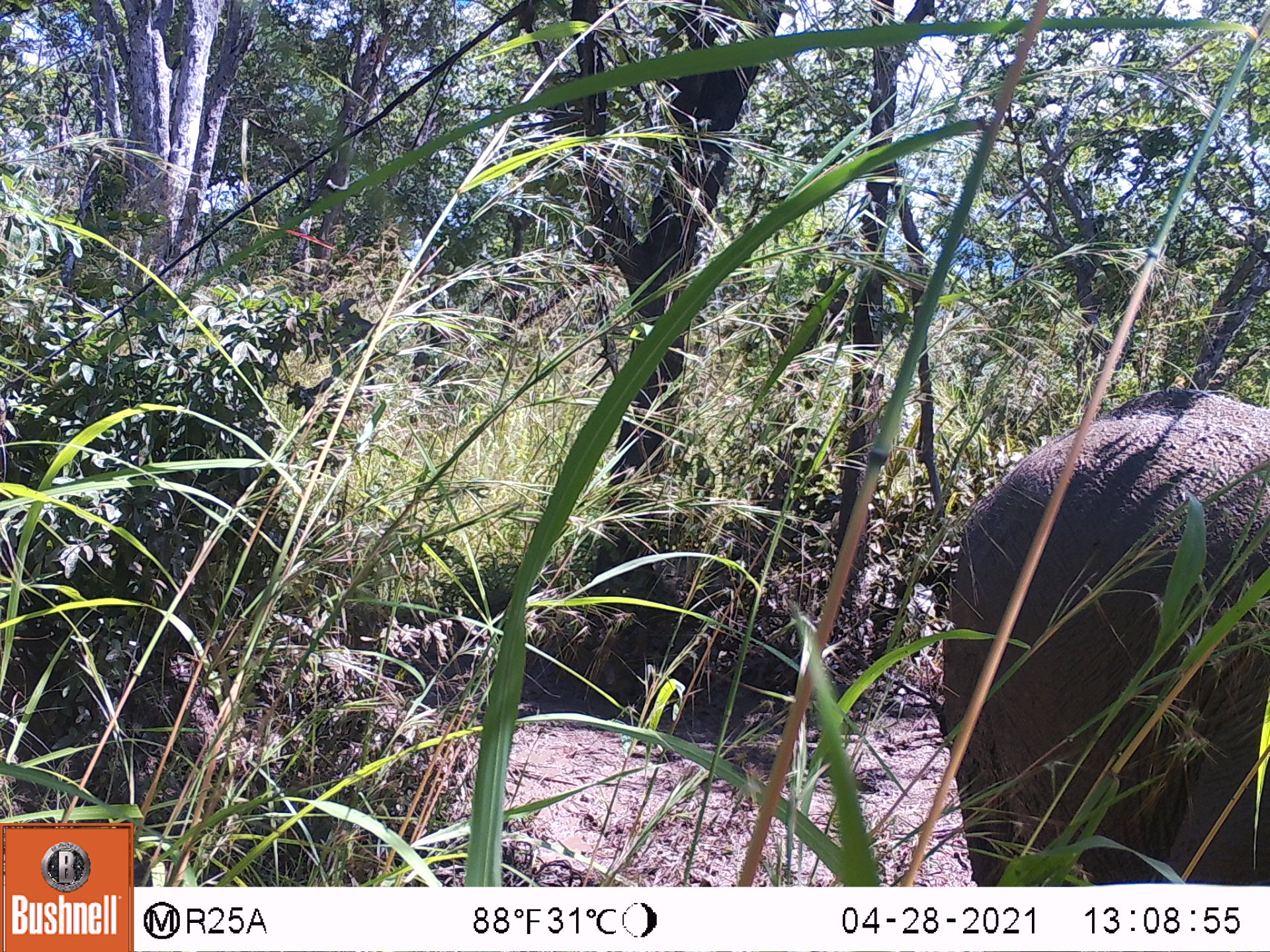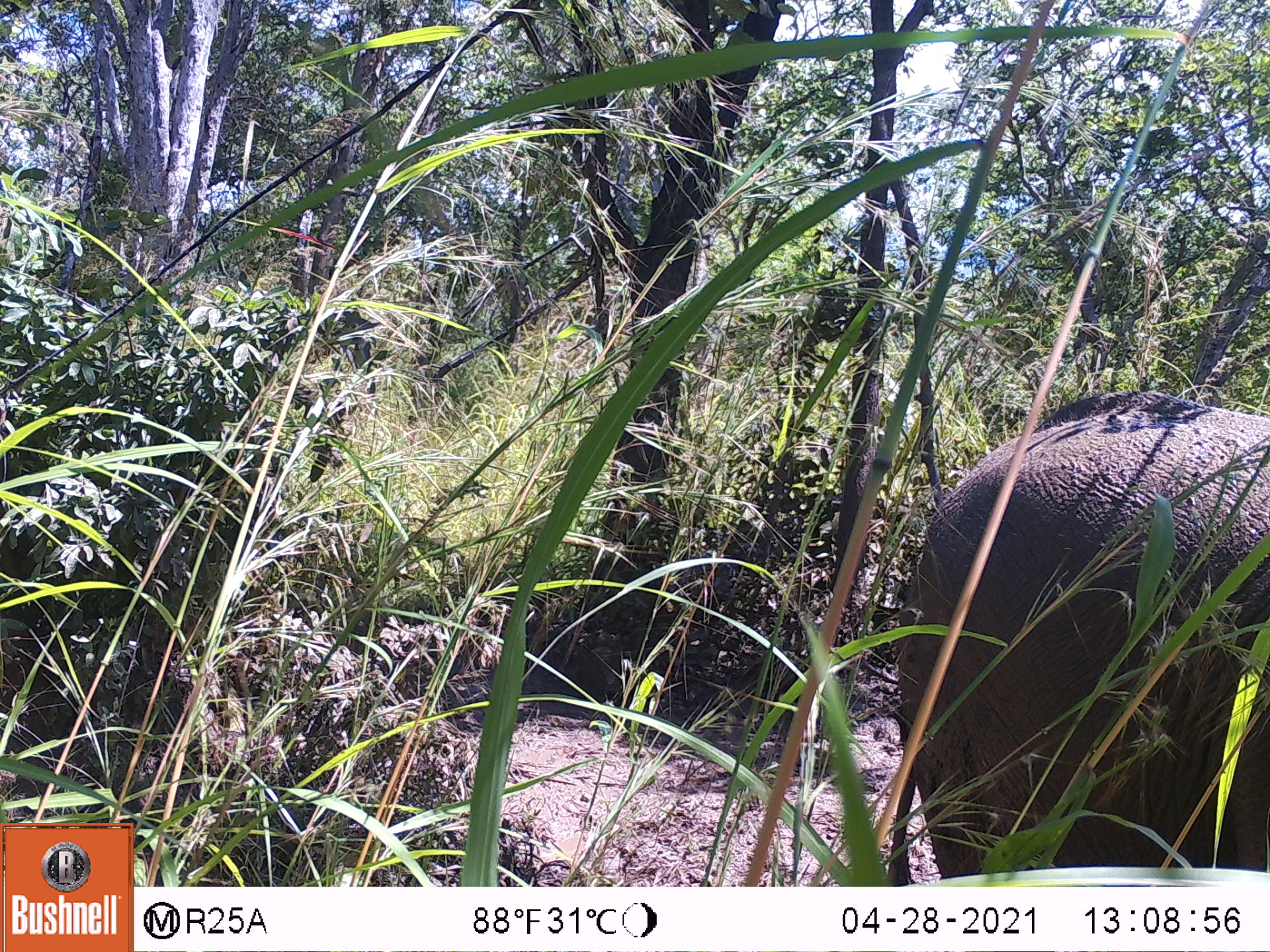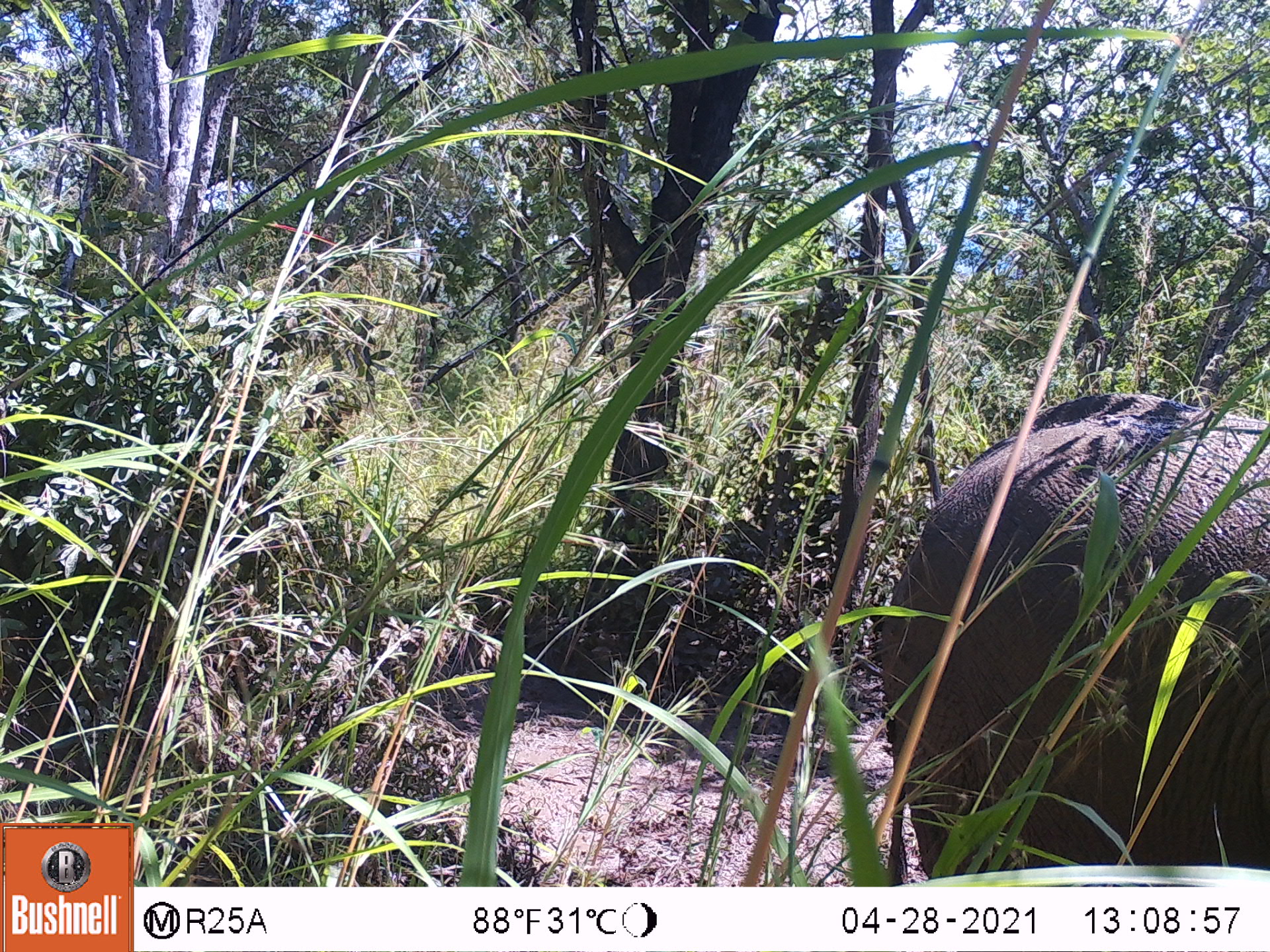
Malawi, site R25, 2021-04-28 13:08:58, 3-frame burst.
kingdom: Animalia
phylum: Chordata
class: Mammalia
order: Proboscidea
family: Elephantidae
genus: Loxodonta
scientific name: Loxodonta africana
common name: african savanna elephant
African savanna elephant (Loxodonta africana), count 1.